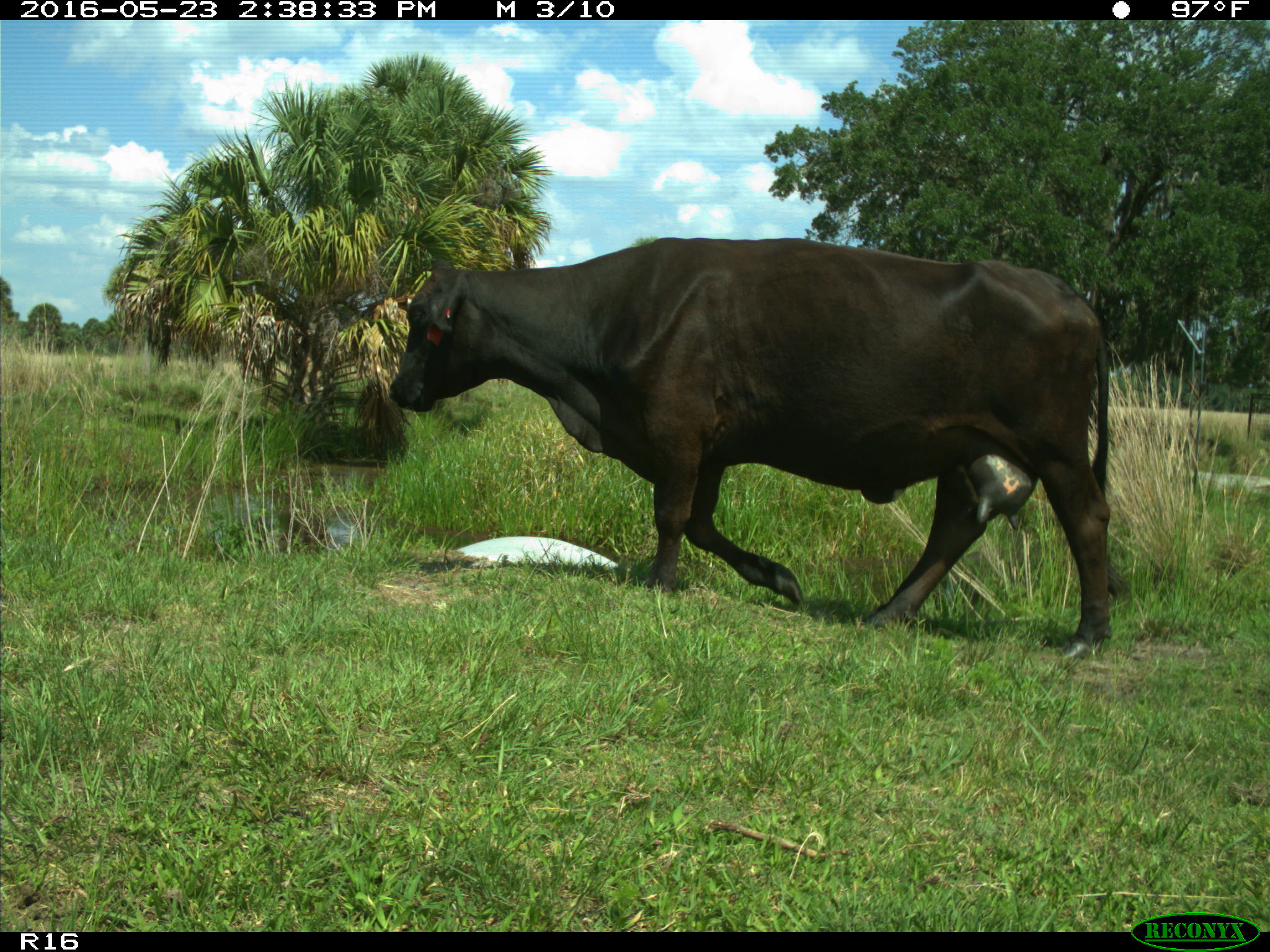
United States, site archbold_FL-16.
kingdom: Animalia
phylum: Chordata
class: Mammalia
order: Artiodactyla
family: Bovidae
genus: Bos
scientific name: Bos taurus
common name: domestic cow